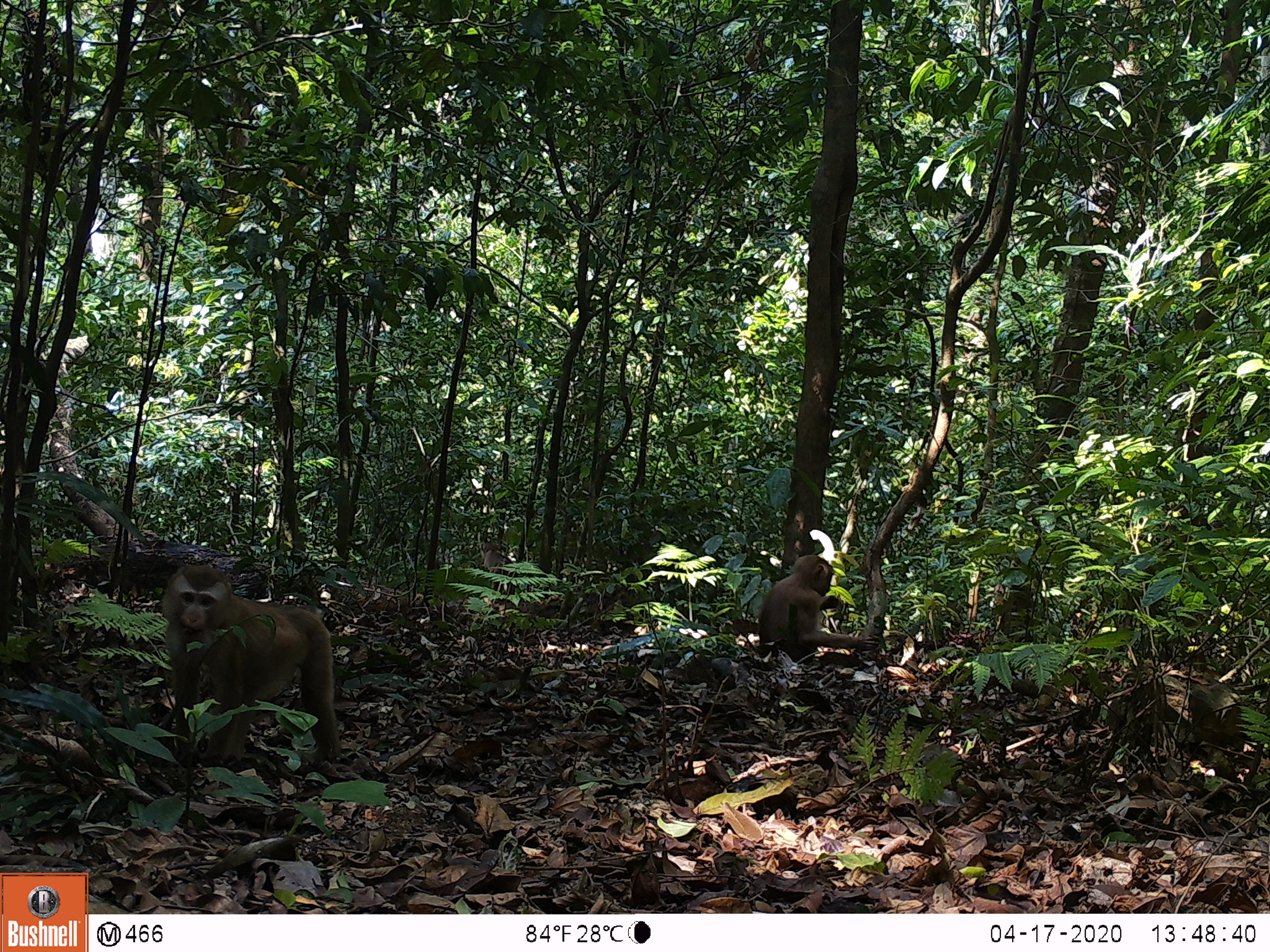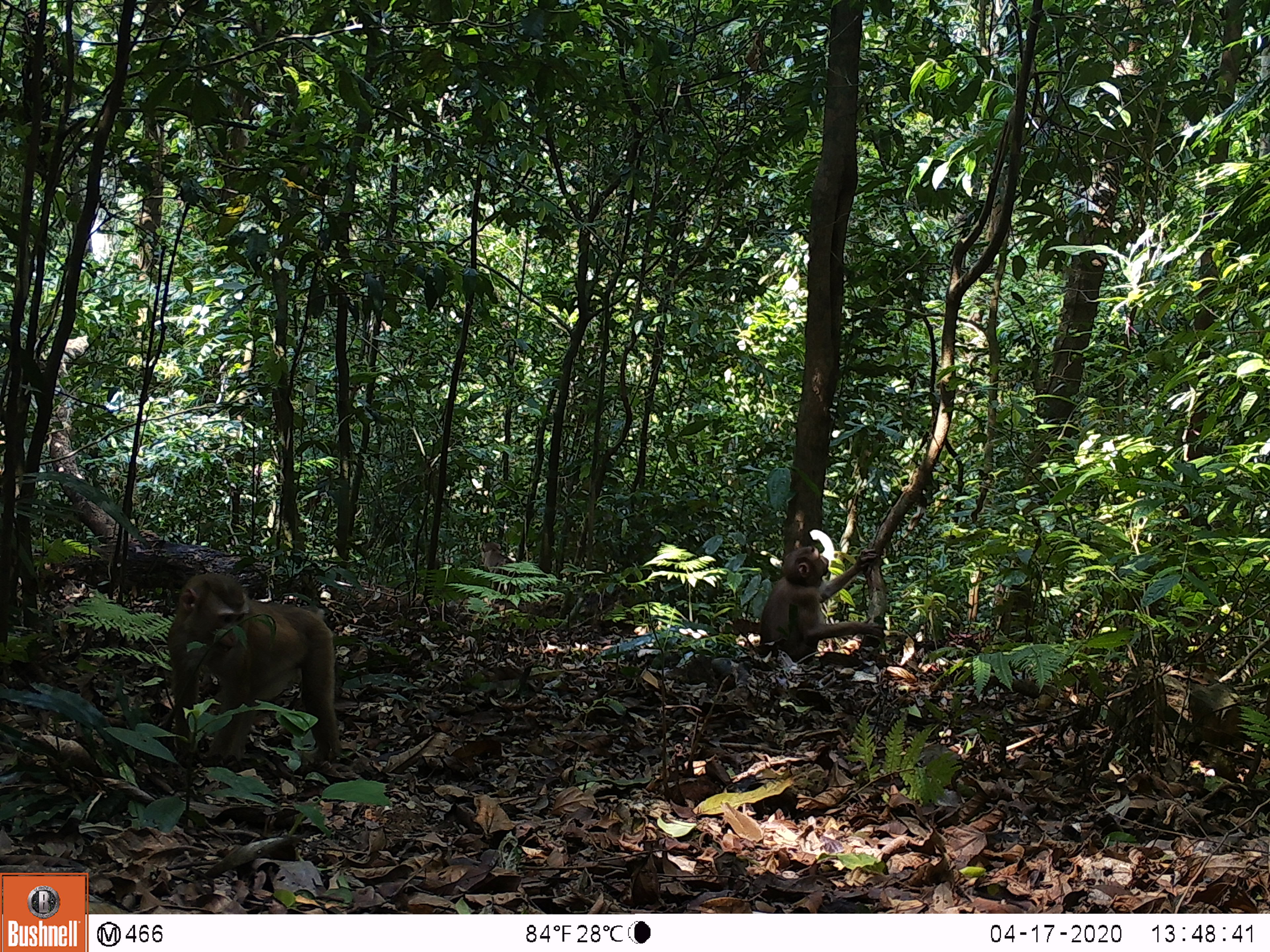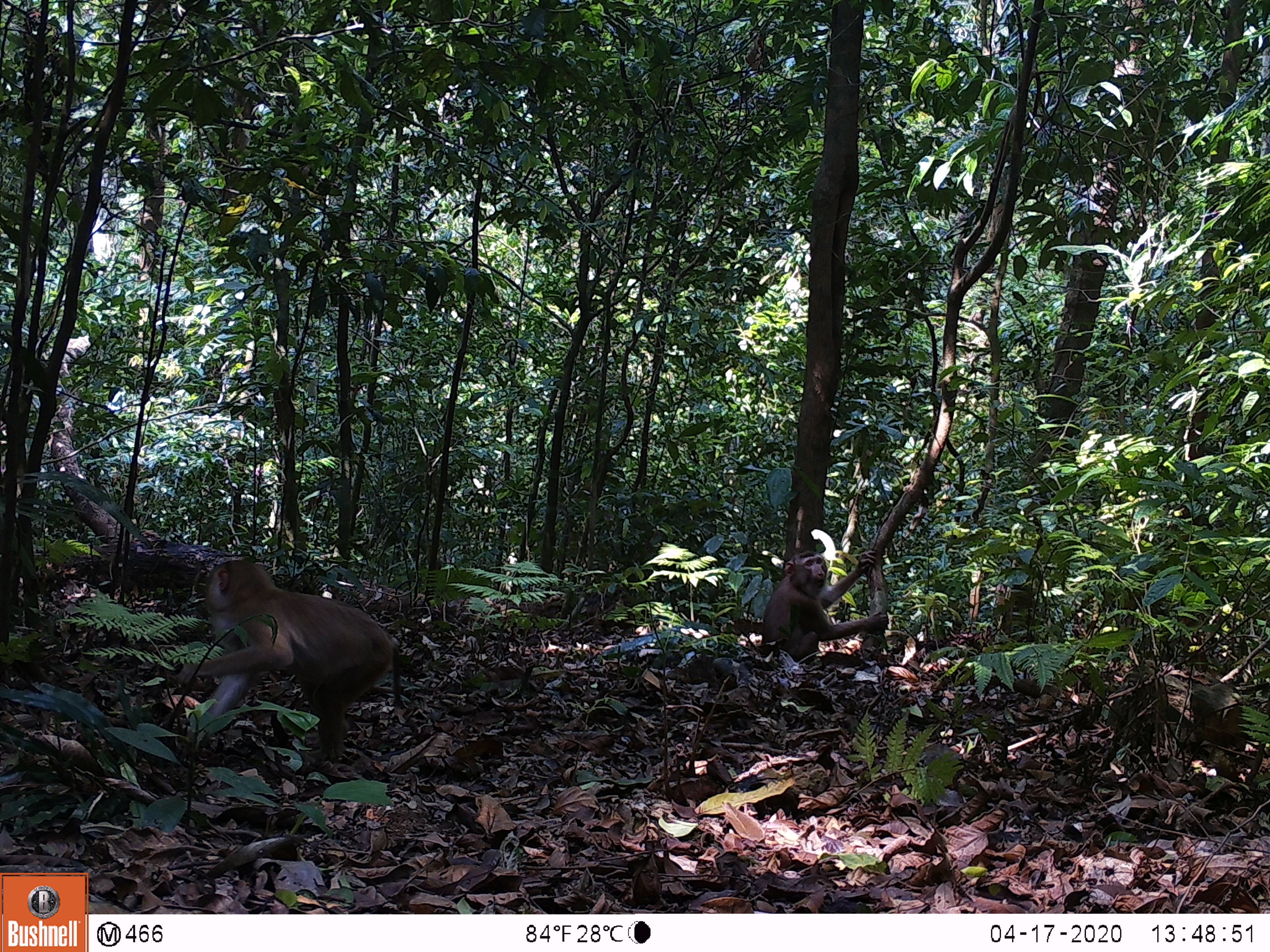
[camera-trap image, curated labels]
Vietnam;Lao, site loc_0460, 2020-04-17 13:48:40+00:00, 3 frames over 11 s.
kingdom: Animalia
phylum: Chordata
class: Mammalia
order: Primates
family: Cercopithecidae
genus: Macaca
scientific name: Macaca nemestrina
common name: pig-tailed macaque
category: pig tailed macaque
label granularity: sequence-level